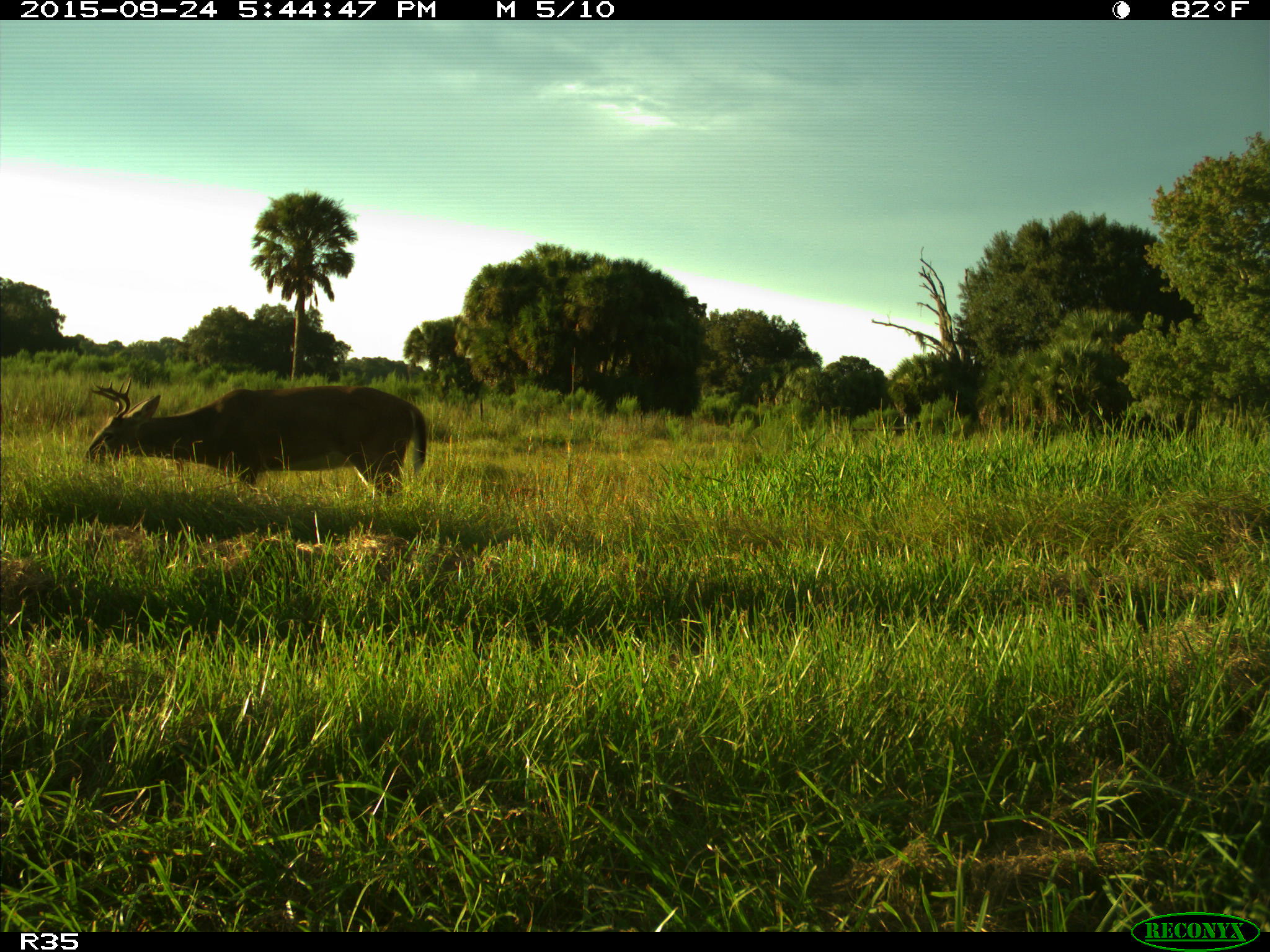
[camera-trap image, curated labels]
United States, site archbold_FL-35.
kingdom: Animalia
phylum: Chordata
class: Mammalia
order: Artiodactyla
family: Cervidae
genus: Odocoileus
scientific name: Odocoileus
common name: deer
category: unidentified deer